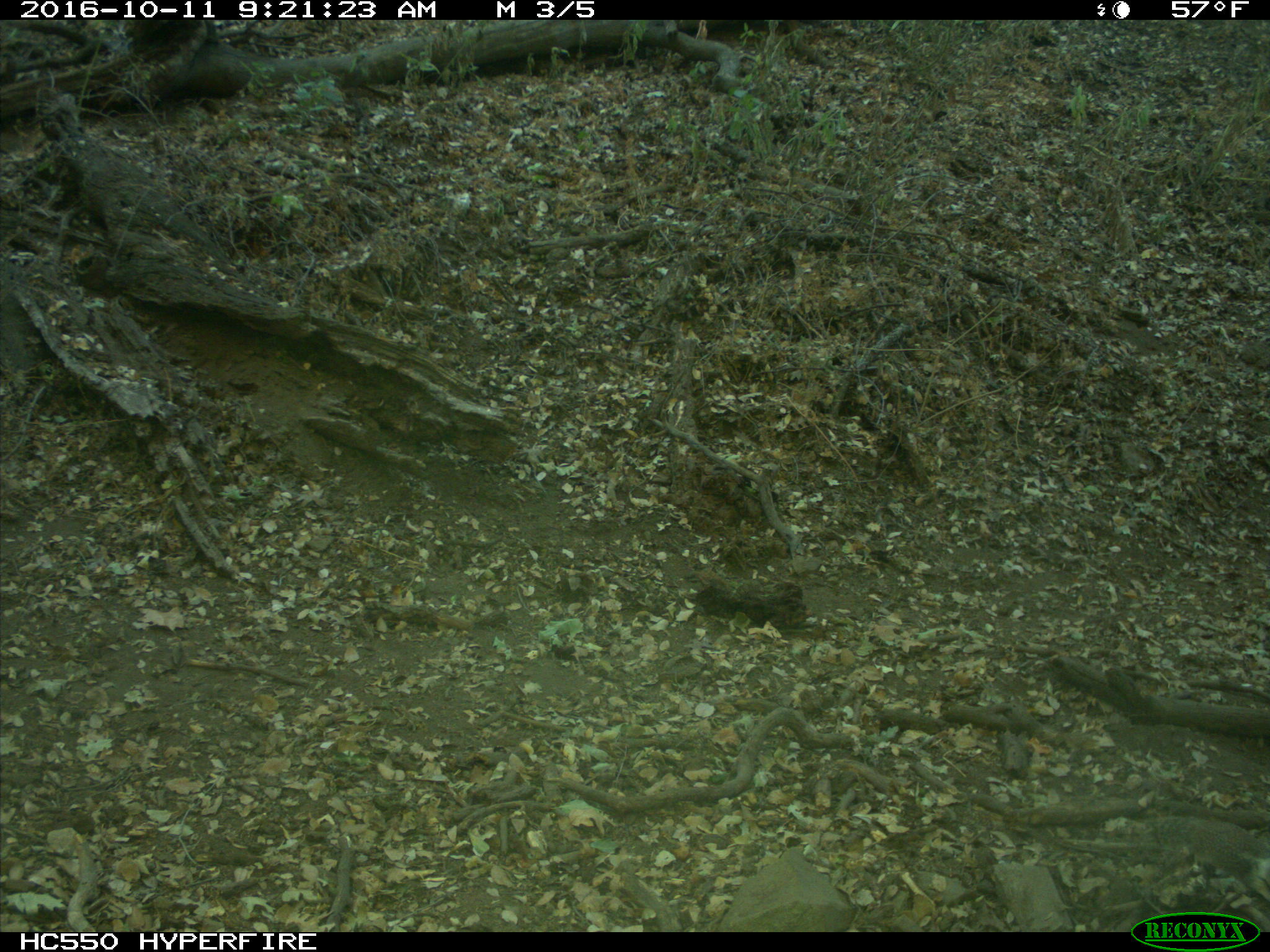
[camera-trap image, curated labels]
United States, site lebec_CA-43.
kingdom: Animalia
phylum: Chordata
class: Mammalia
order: Rodentia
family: Sciuridae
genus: Otospermophilus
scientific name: Otospermophilus beecheyi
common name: california ground squirrel